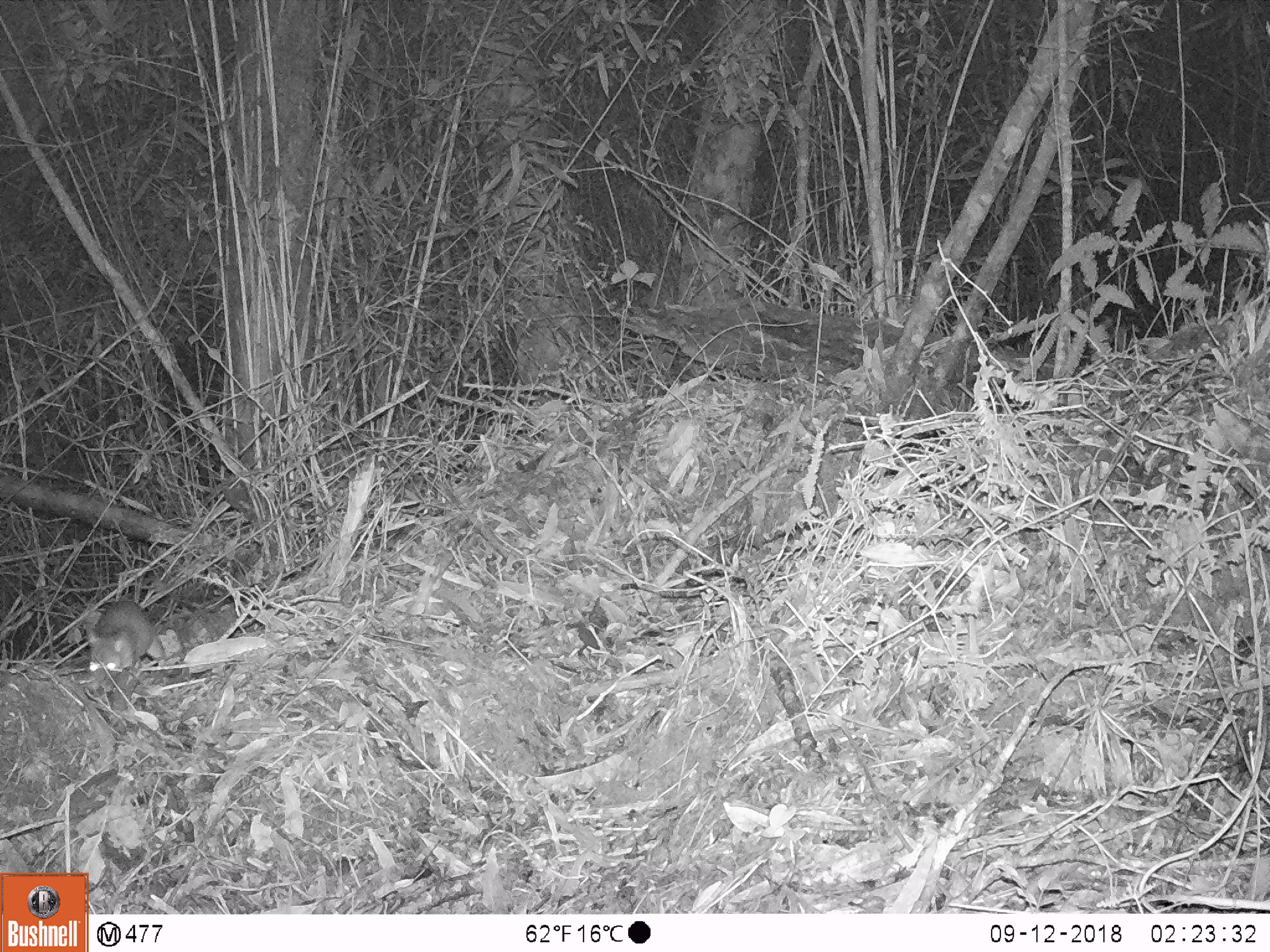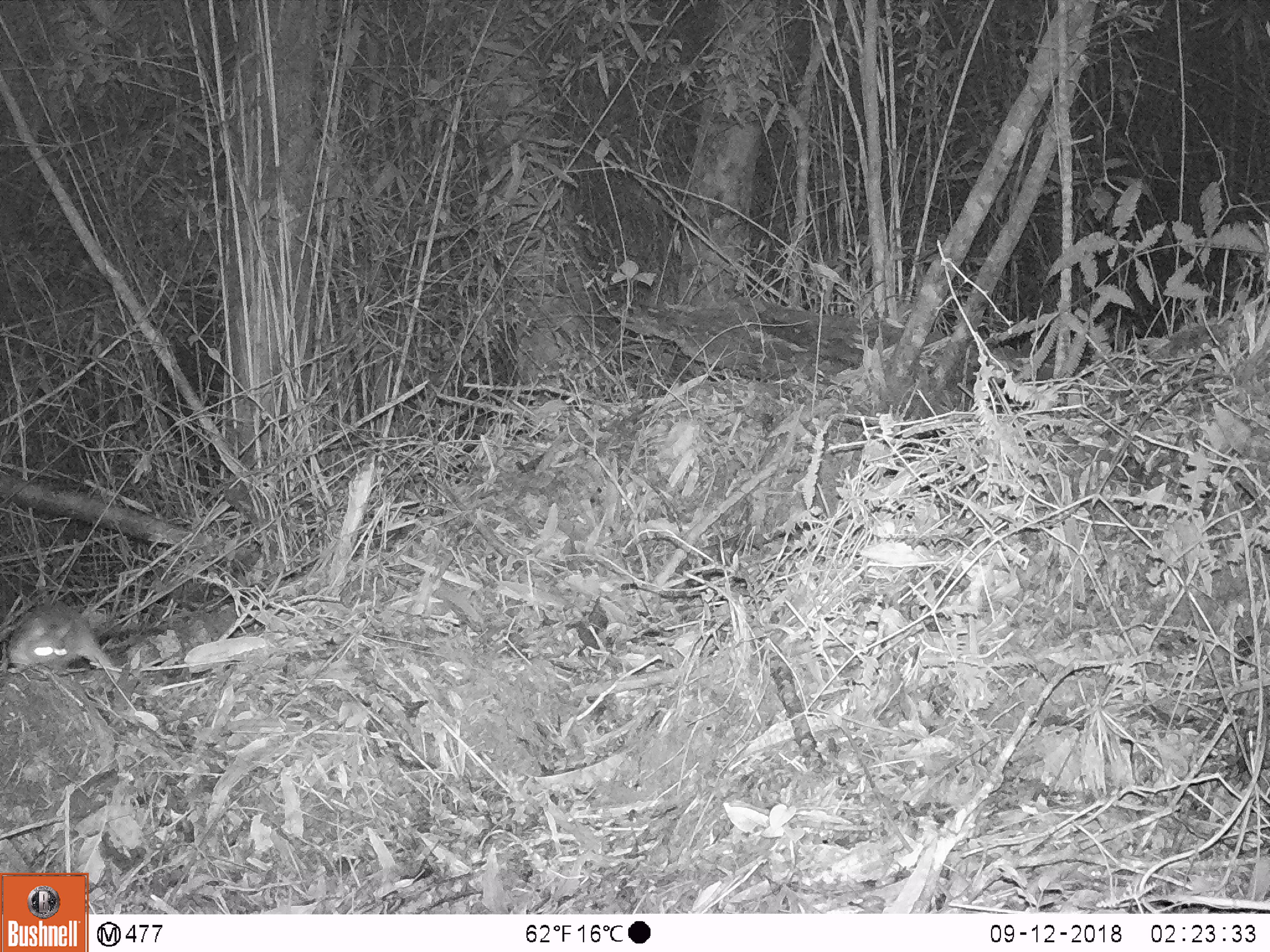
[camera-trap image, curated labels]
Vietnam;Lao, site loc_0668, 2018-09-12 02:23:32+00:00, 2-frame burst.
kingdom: Animalia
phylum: Chordata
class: Mammalia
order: Rodentia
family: Muridae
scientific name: Muridae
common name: old-world mice and rats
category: unidentified murid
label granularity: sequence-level